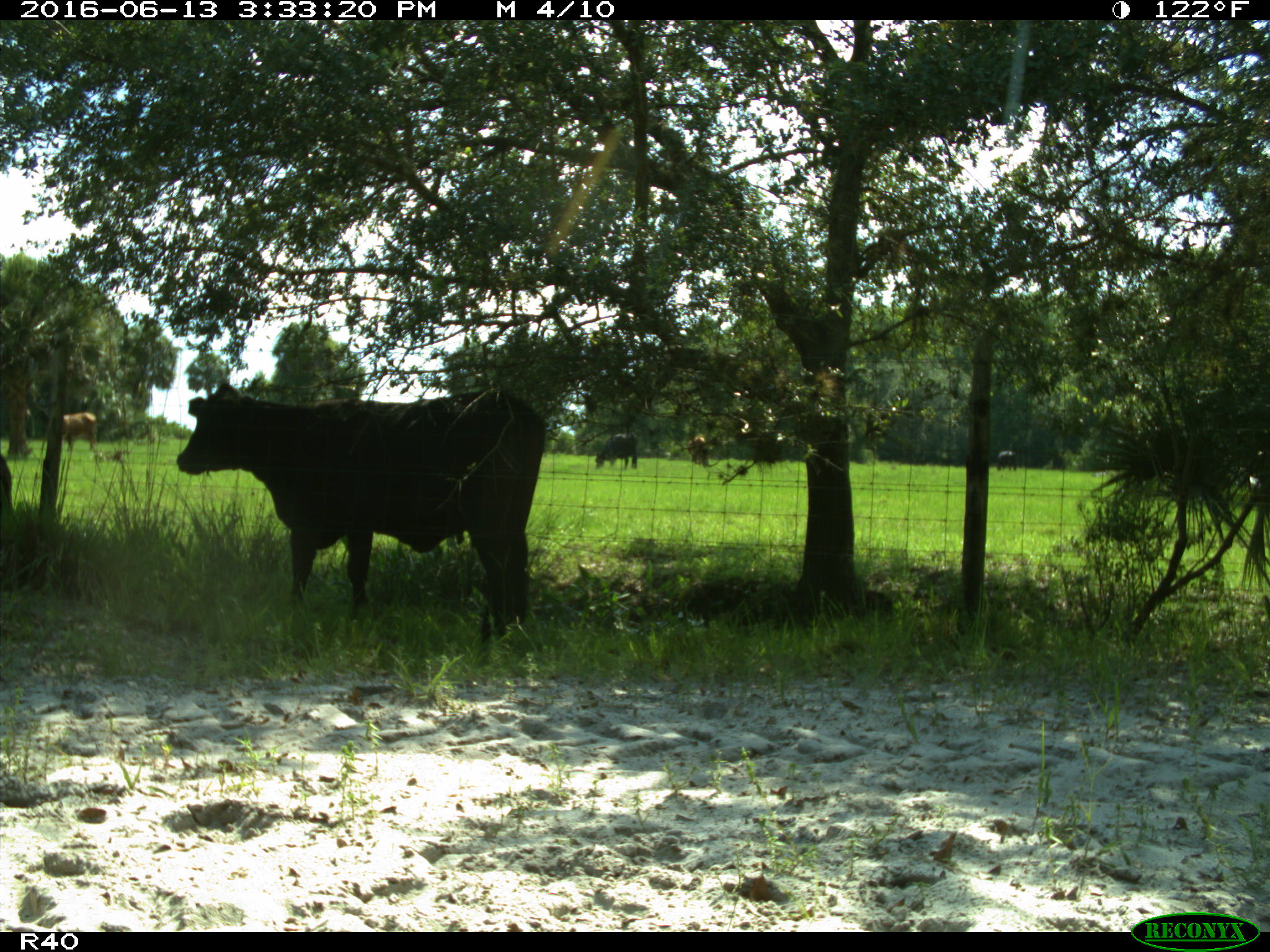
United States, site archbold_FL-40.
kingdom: Animalia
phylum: Chordata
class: Mammalia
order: Artiodactyla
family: Bovidae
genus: Bos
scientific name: Bos taurus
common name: domestic cow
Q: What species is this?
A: Bos taurus (domestic cow).